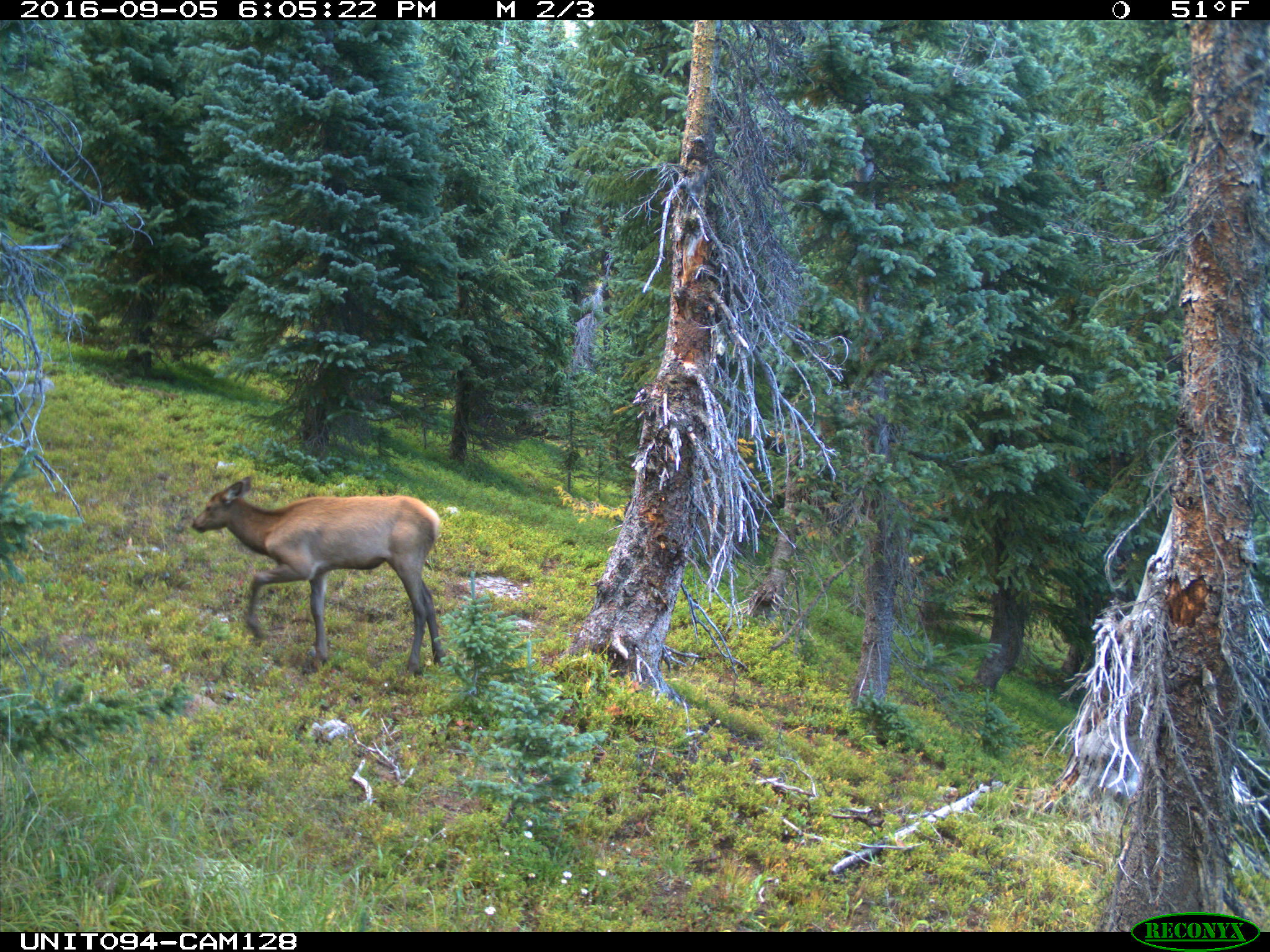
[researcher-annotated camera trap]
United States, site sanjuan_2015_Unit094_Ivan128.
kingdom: Animalia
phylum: Chordata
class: Mammalia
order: Artiodactyla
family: Cervidae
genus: Cervus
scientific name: Cervus elaphus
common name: red deer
Cervus elaphus (red deer).